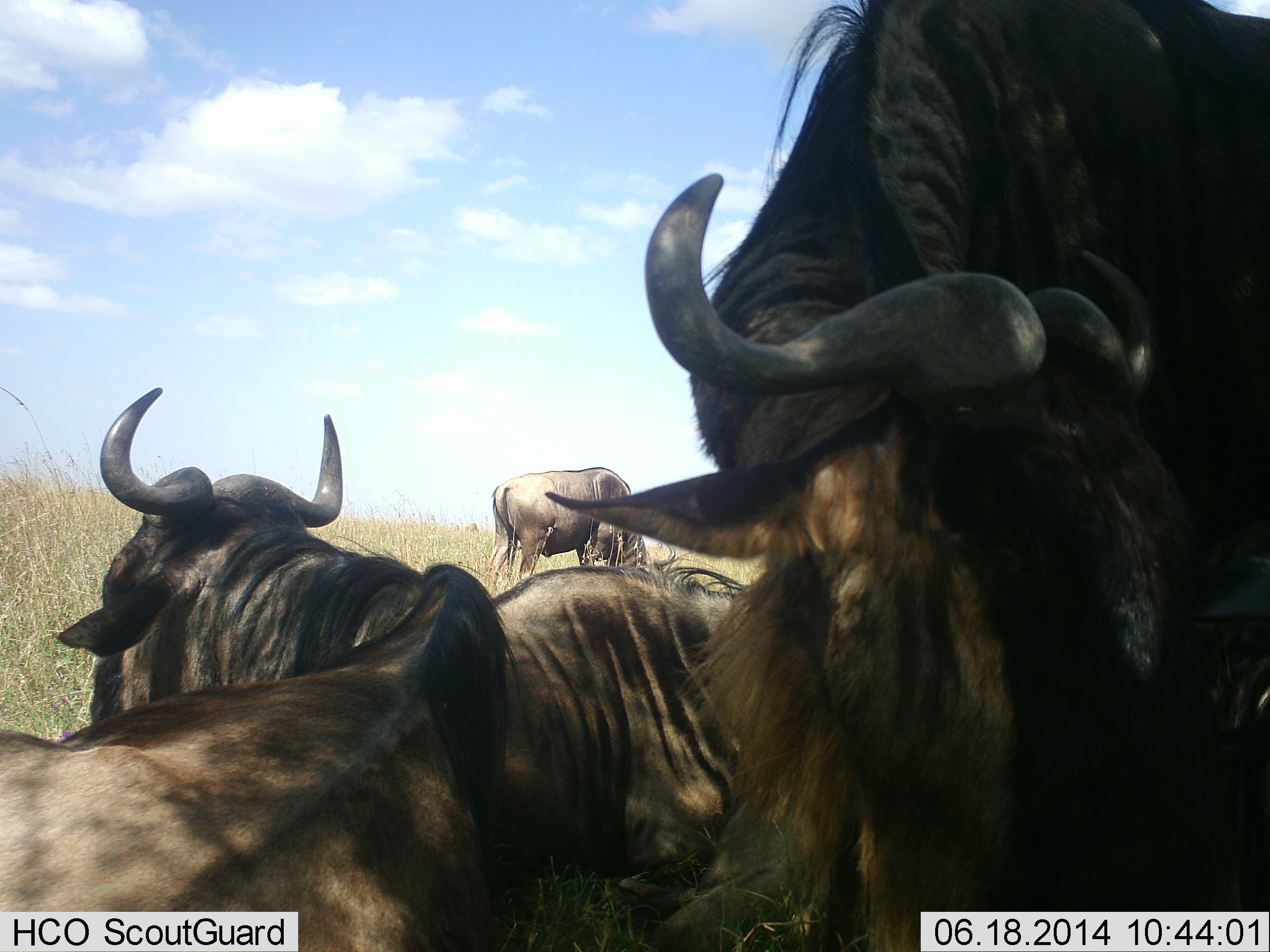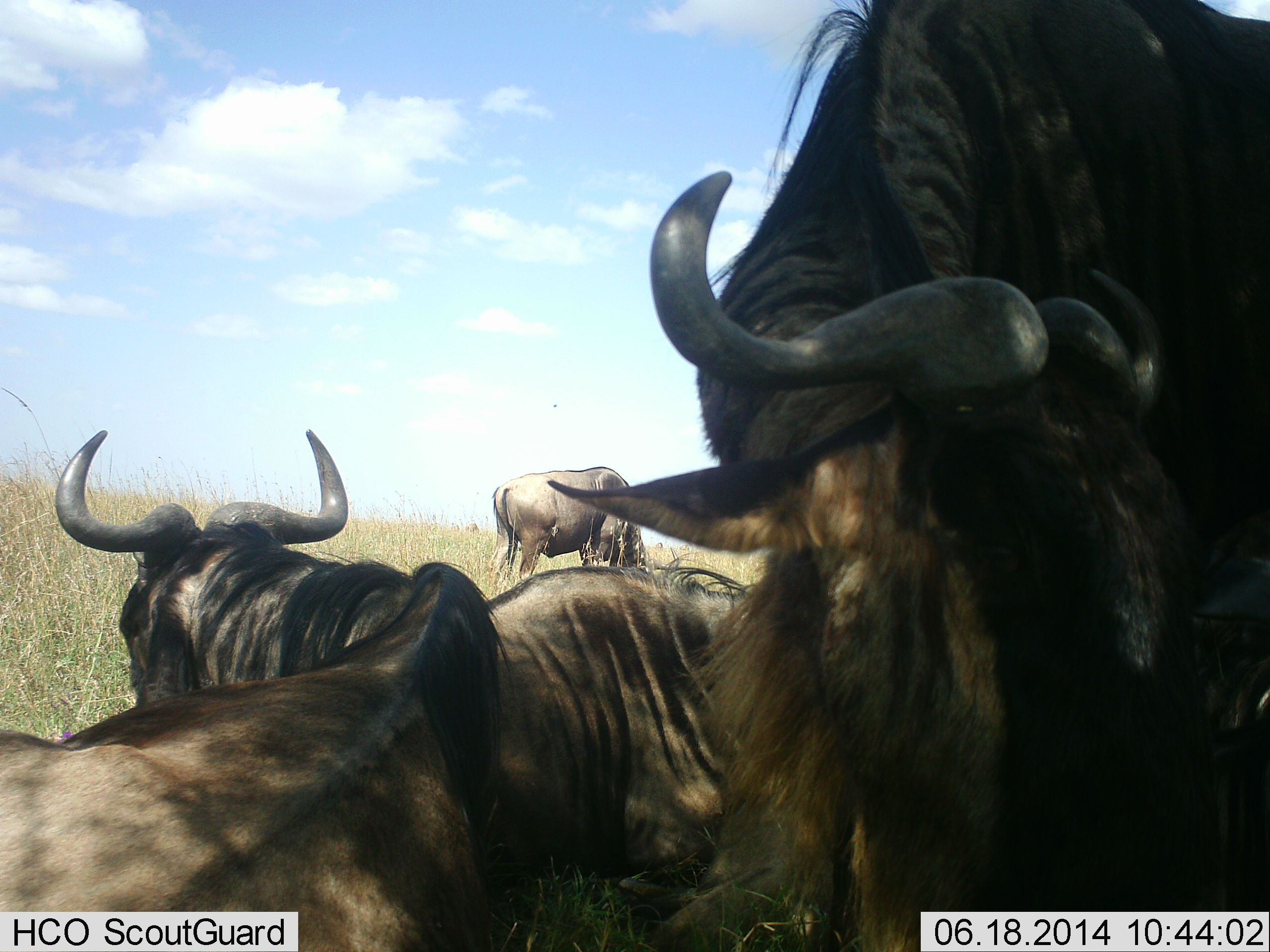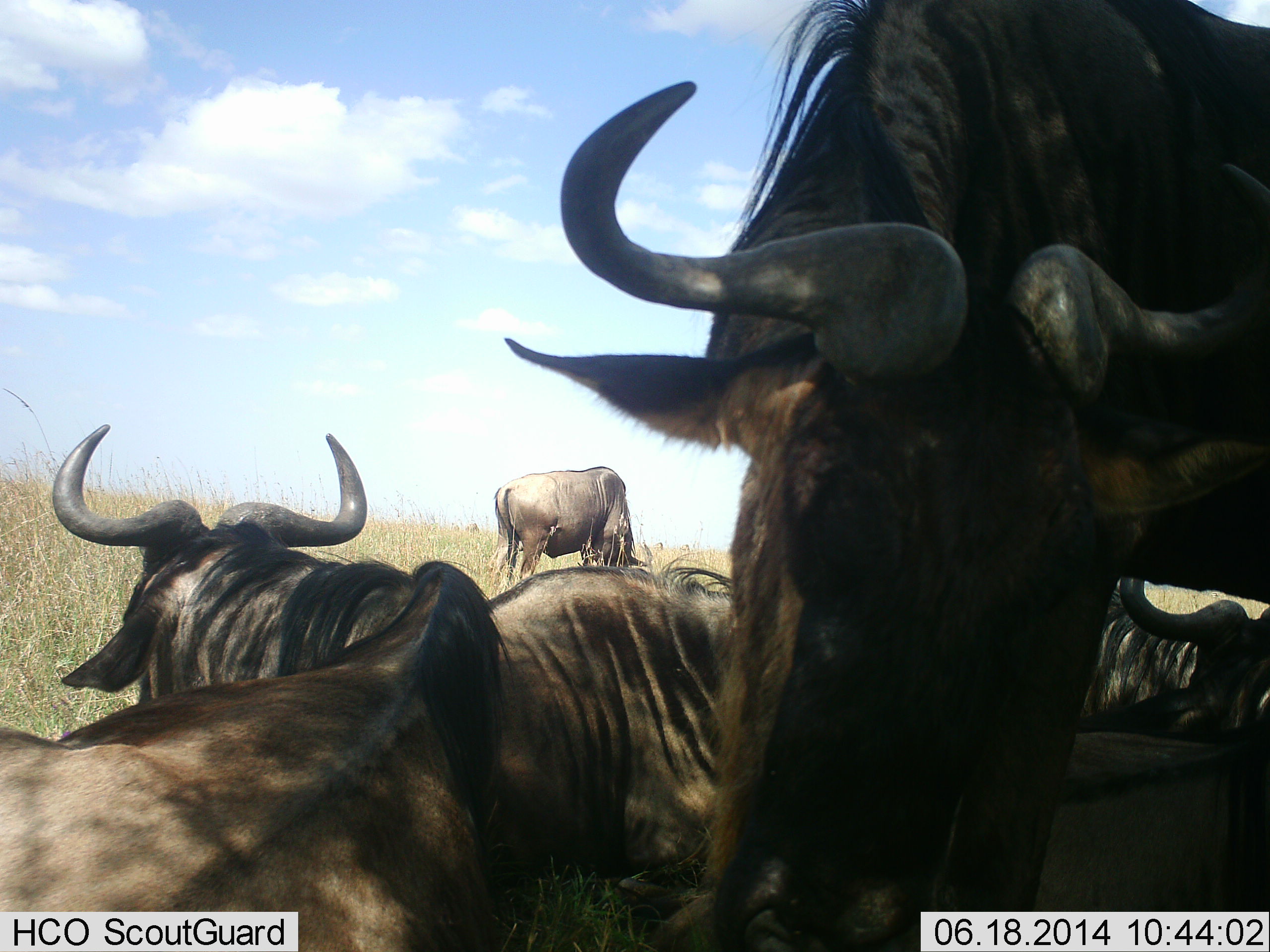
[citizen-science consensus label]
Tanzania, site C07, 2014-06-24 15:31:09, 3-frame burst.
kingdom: Animalia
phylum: Chordata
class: Mammalia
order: Artiodactyla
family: Bovidae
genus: Connochaetes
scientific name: Connochaetes taurinus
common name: blue wildebeest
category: wildebeest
Wildebeest (blue wildebeest) (Connochaetes taurinus), count 4. Behavior (volunteer vote fractions): standing 60%, resting 100%, moving 10%, interacting 10%. Young present (vote fraction): 0%. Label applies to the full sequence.